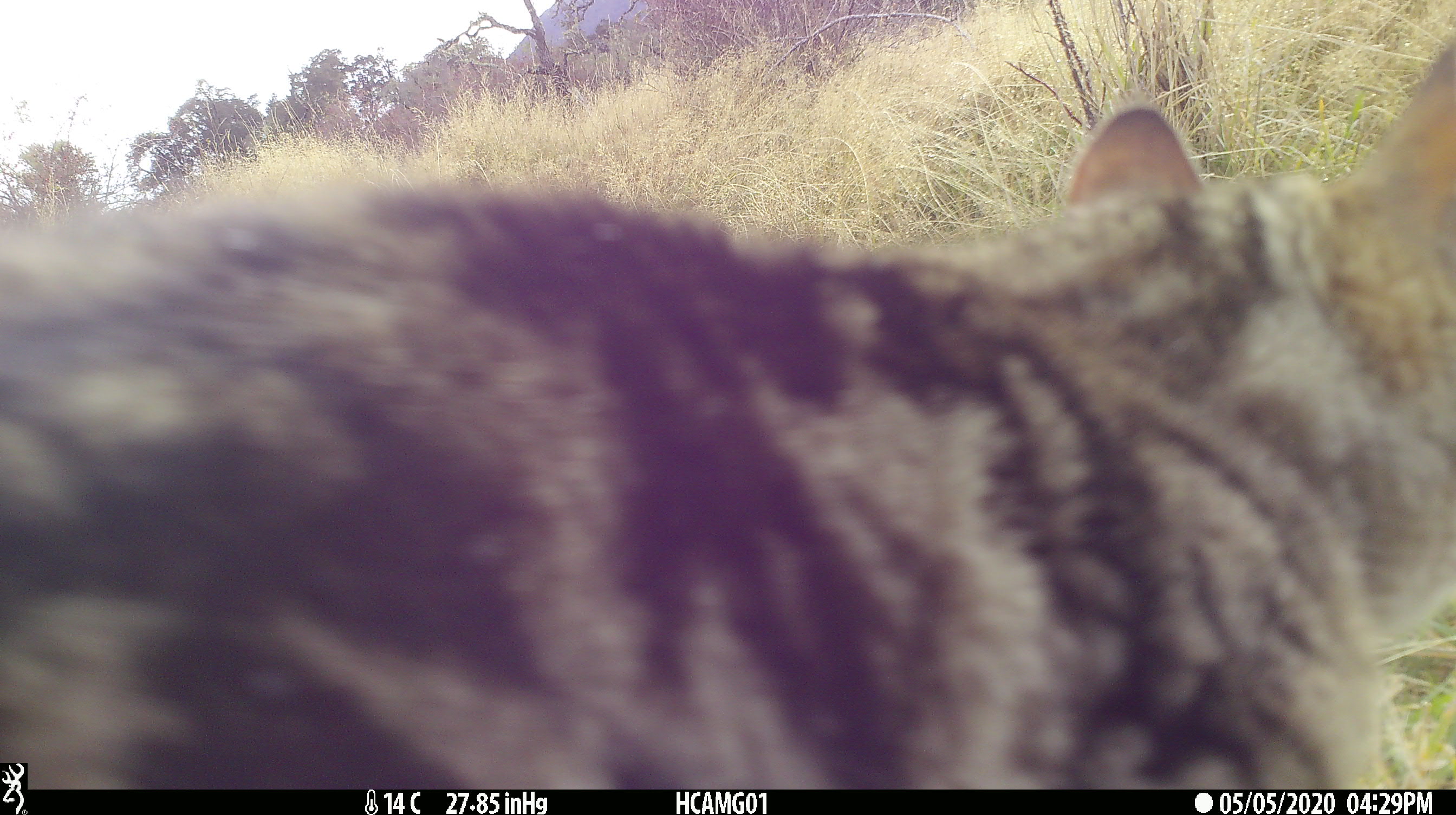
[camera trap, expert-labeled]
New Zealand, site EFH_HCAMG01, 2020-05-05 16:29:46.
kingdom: Animalia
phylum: Chordata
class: Mammalia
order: Carnivora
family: Felidae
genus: Felis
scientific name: Felis catus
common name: domestic cat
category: cat